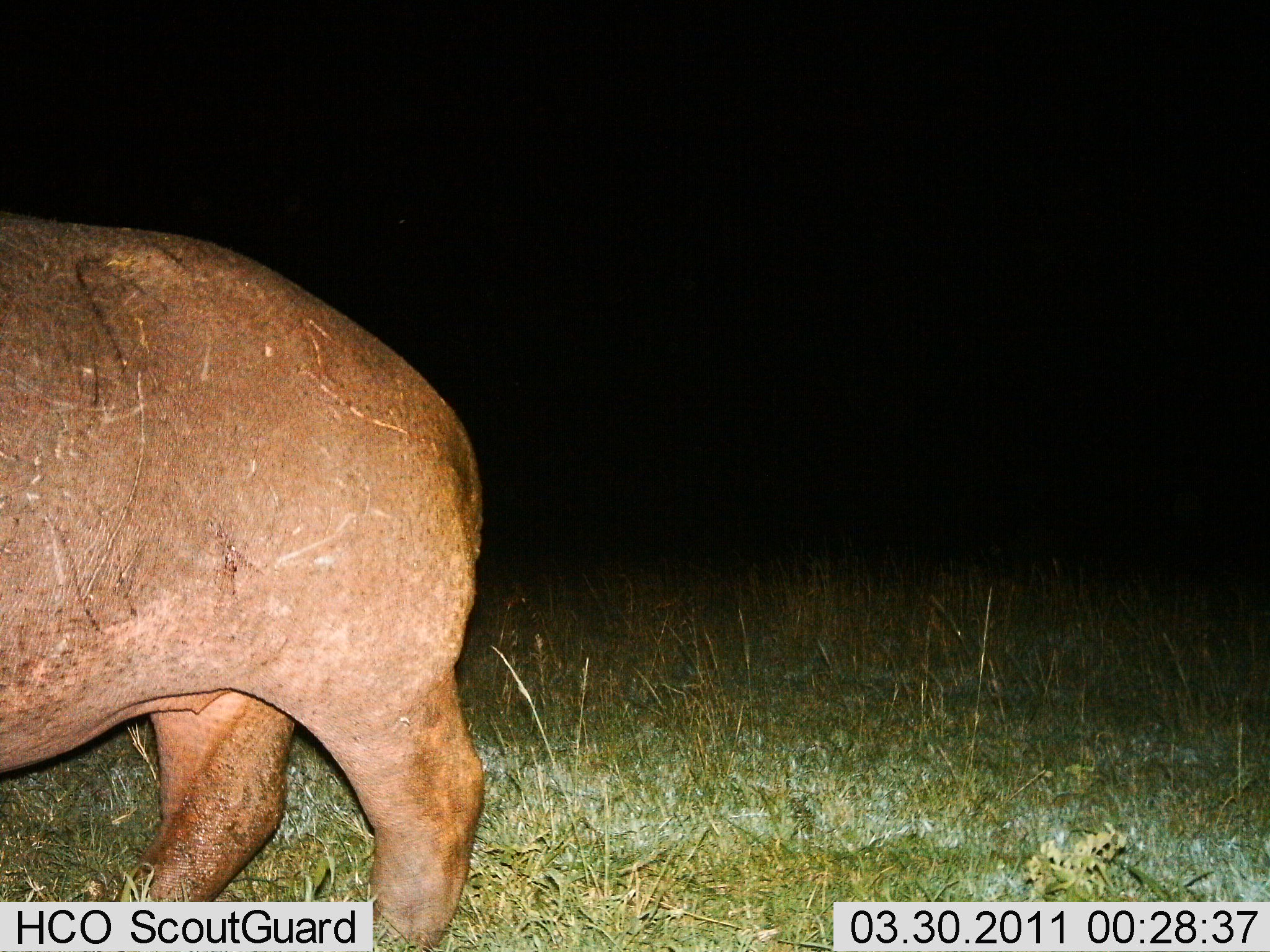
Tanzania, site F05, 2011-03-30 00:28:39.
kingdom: Animalia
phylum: Chordata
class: Mammalia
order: Artiodactyla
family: Hippopotamidae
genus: Hippopotamus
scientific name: Hippopotamus amphibius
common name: hippopotamus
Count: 1.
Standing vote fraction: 45%.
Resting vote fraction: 0%.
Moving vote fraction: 55%.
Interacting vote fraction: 0%.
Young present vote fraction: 0%.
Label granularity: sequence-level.